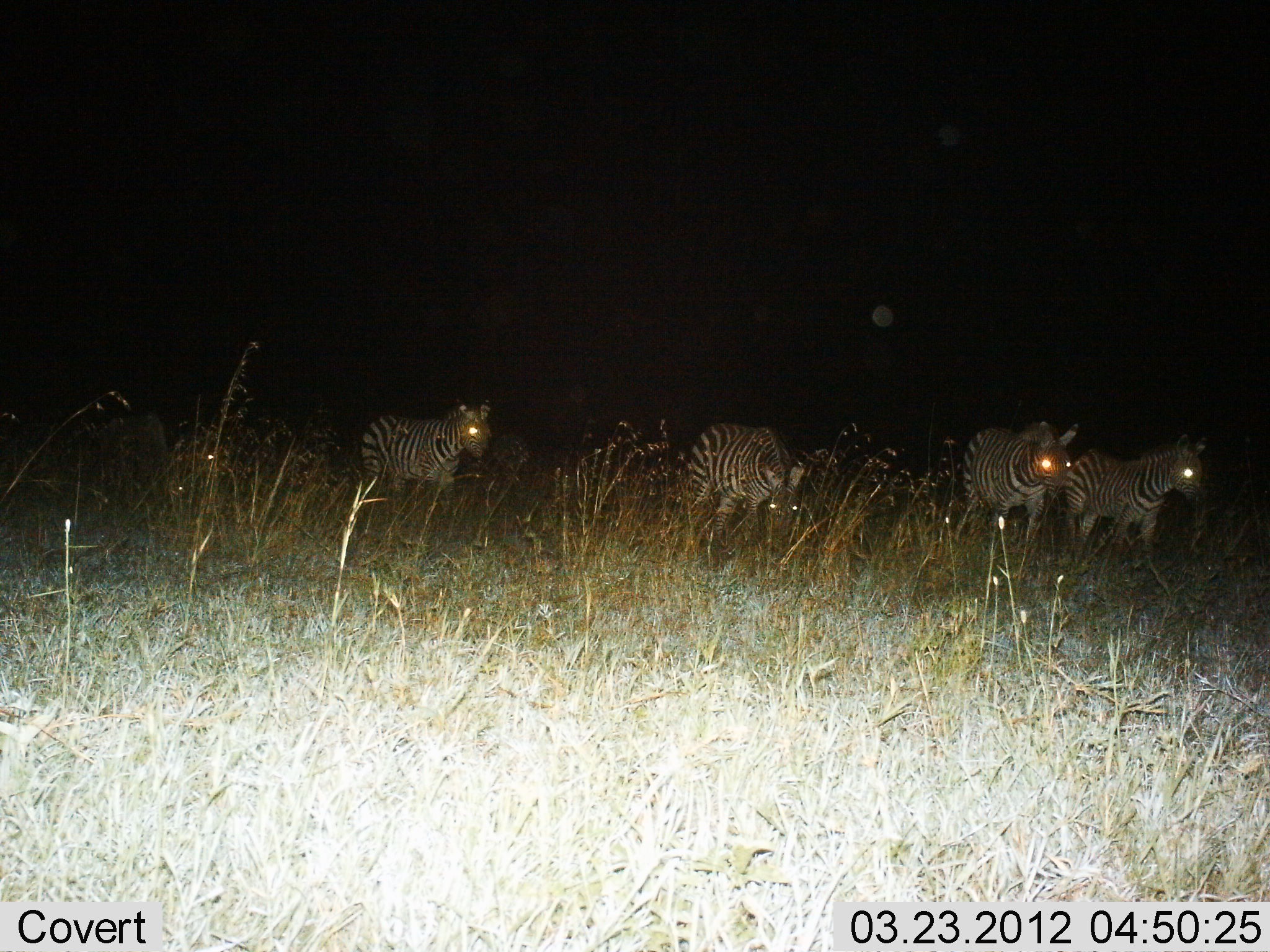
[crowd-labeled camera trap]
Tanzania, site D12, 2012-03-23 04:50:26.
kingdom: Animalia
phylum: Chordata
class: Mammalia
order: Perissodactyla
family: Equidae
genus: Equus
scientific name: Equus quagga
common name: plains zebra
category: zebra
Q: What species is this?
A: Zebra (plains zebra) (Equus quagga).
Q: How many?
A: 5.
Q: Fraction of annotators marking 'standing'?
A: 43%.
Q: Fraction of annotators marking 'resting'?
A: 5%.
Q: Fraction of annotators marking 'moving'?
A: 62%.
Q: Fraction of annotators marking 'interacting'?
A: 0%.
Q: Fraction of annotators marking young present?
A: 0%.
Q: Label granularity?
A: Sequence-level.